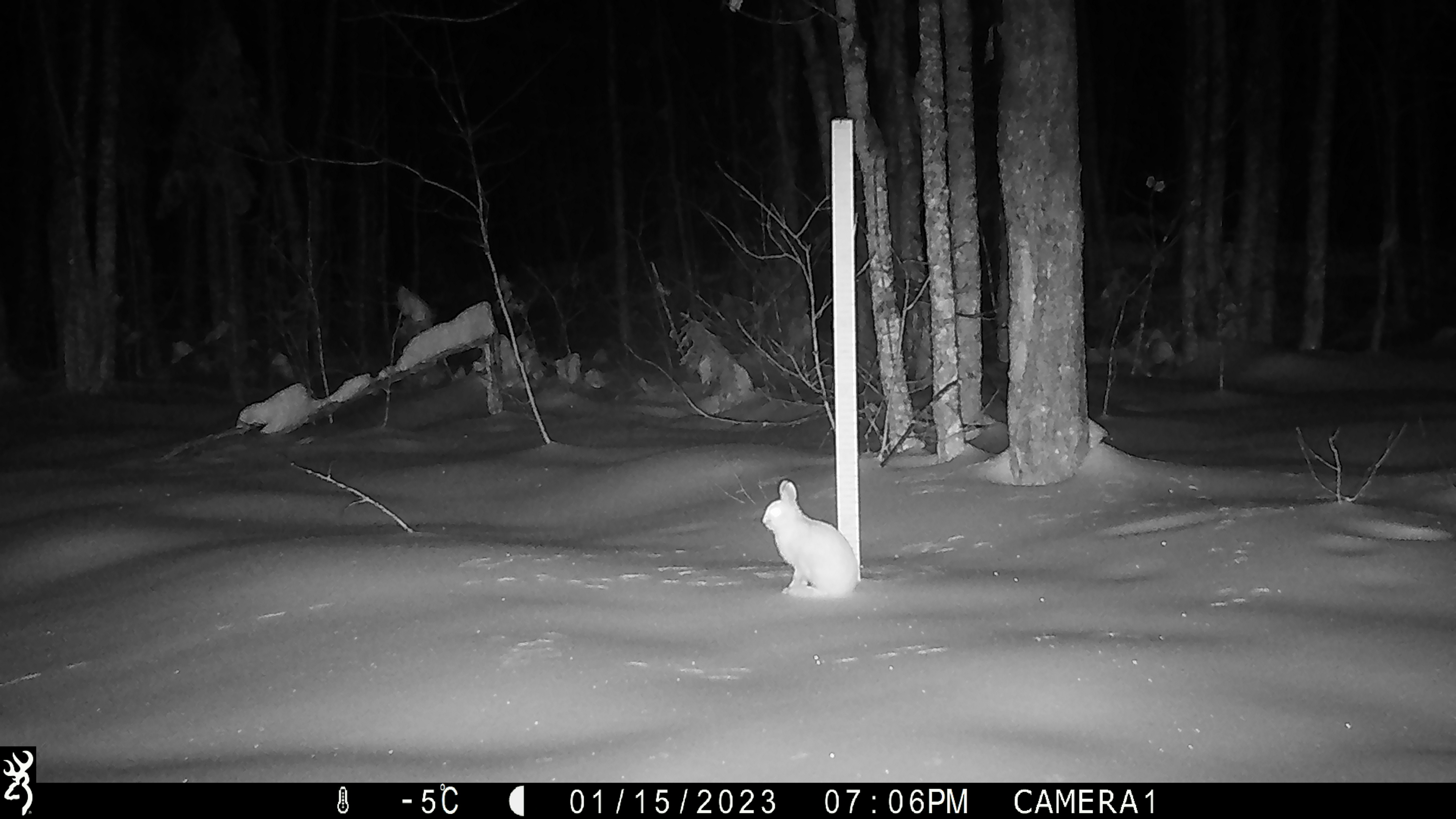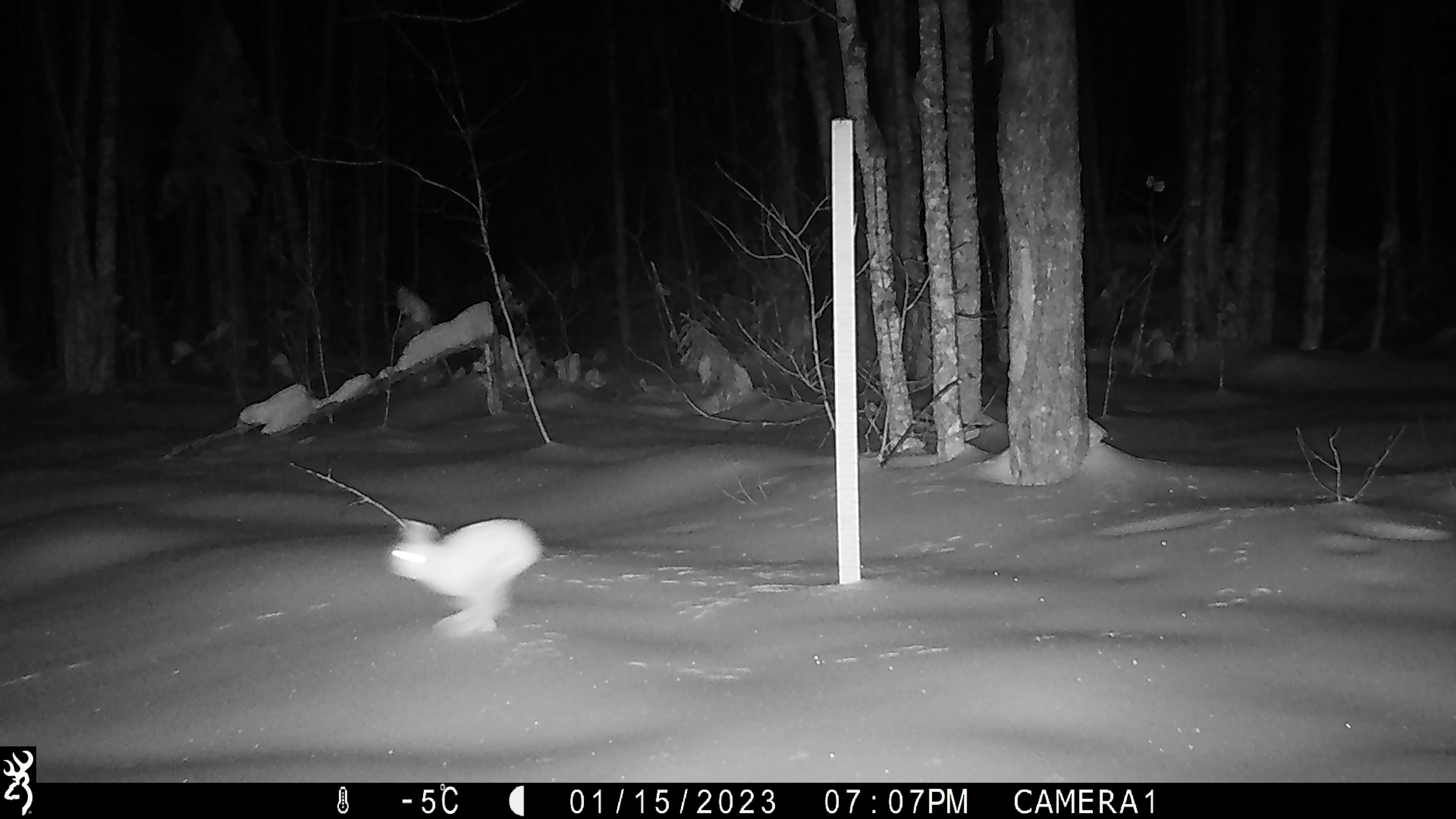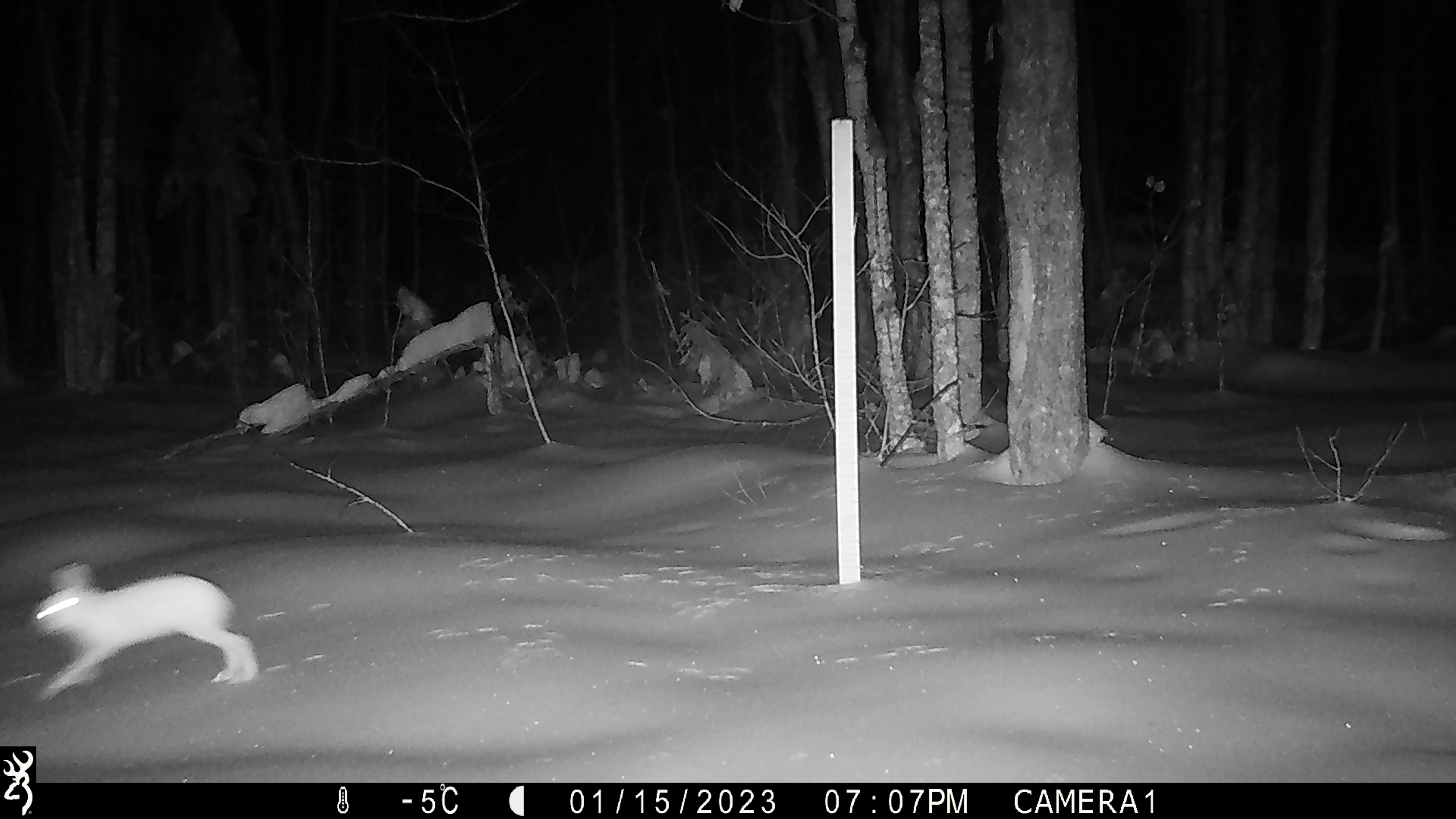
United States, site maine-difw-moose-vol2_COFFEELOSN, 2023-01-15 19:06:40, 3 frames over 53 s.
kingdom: Animalia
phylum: Chordata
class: Mammalia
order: Lagomorpha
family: Leporidae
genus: Lepus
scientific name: Lepus americanus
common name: snowshoe hare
Snowshoe hare (Lepus americanus).